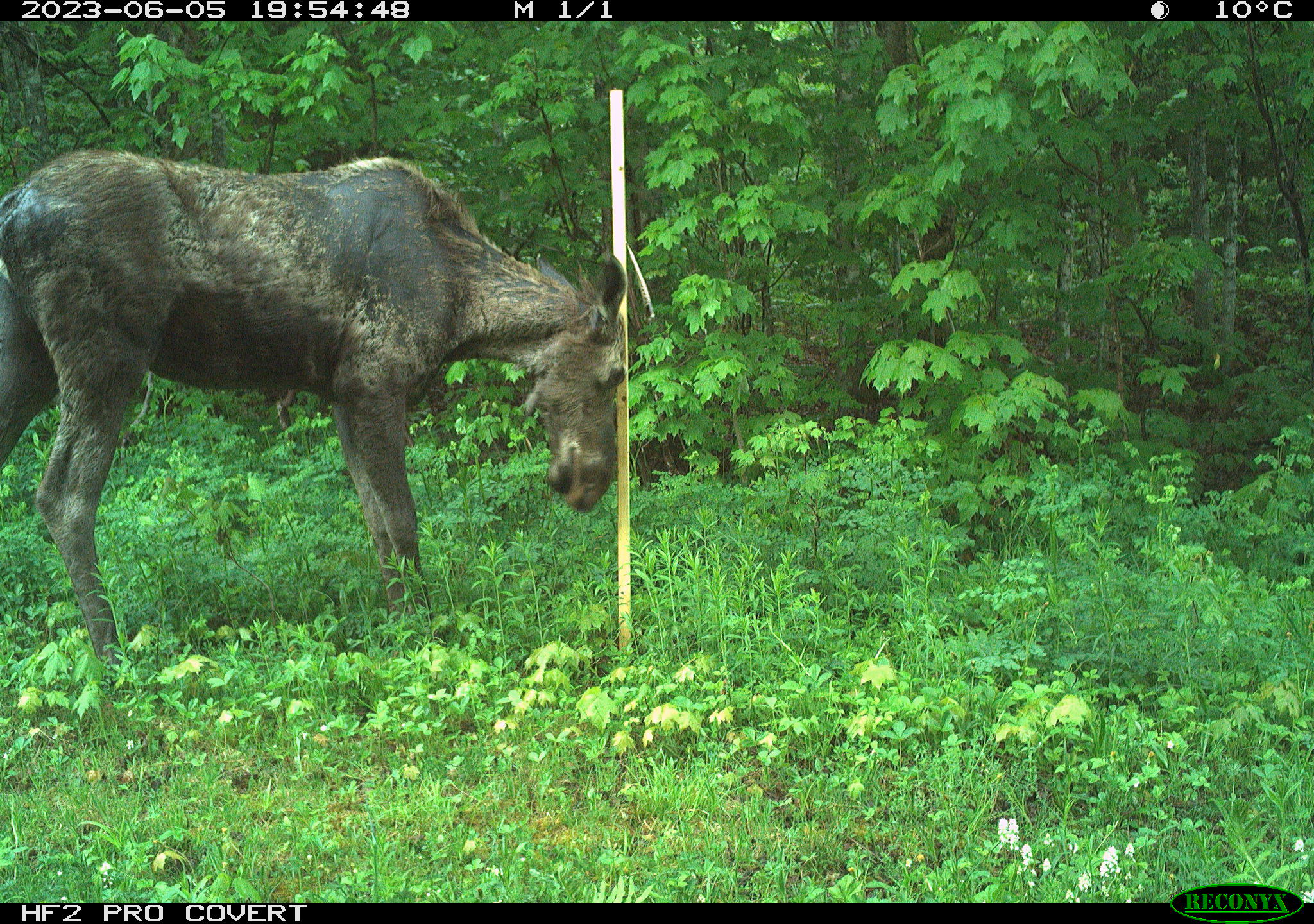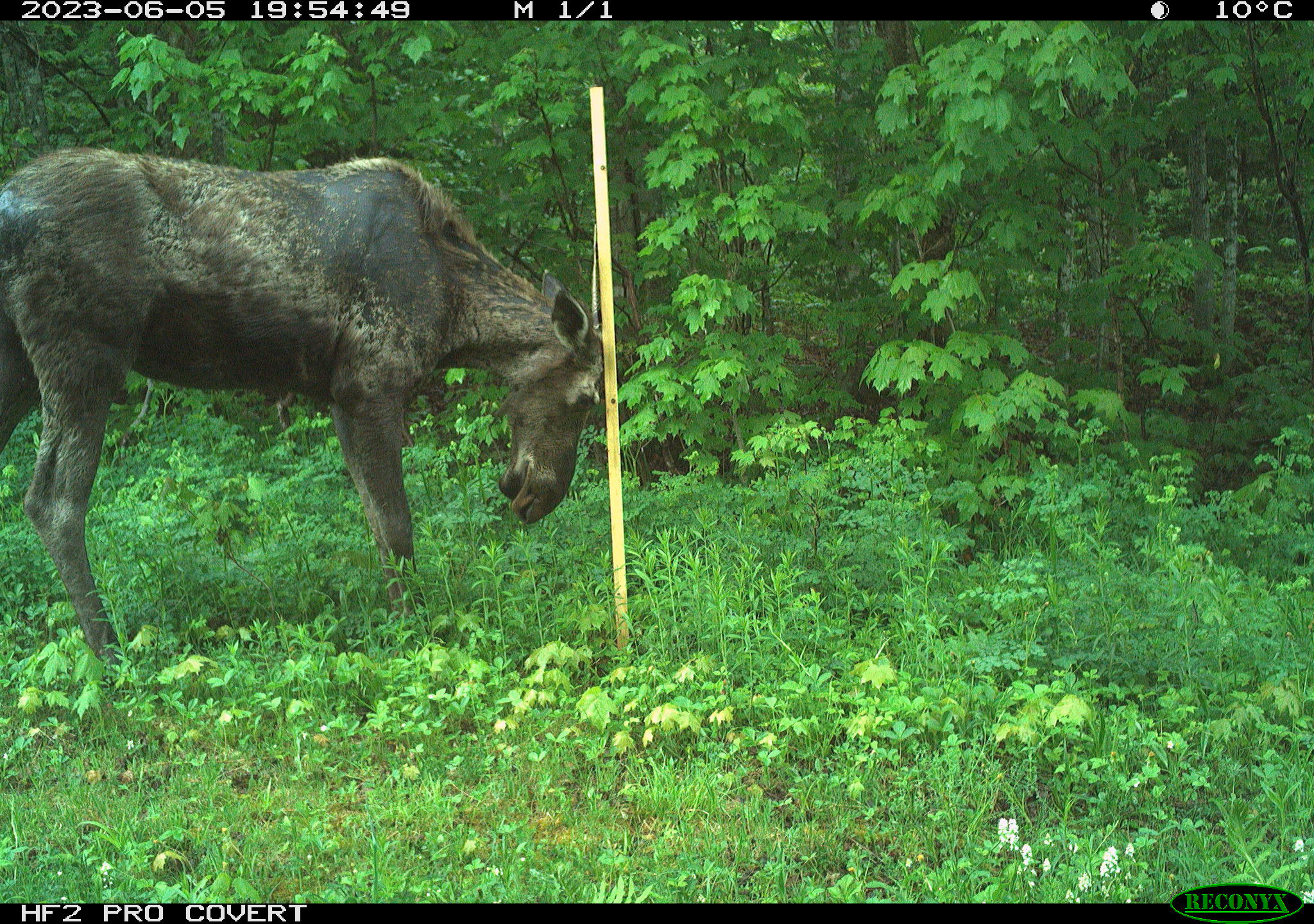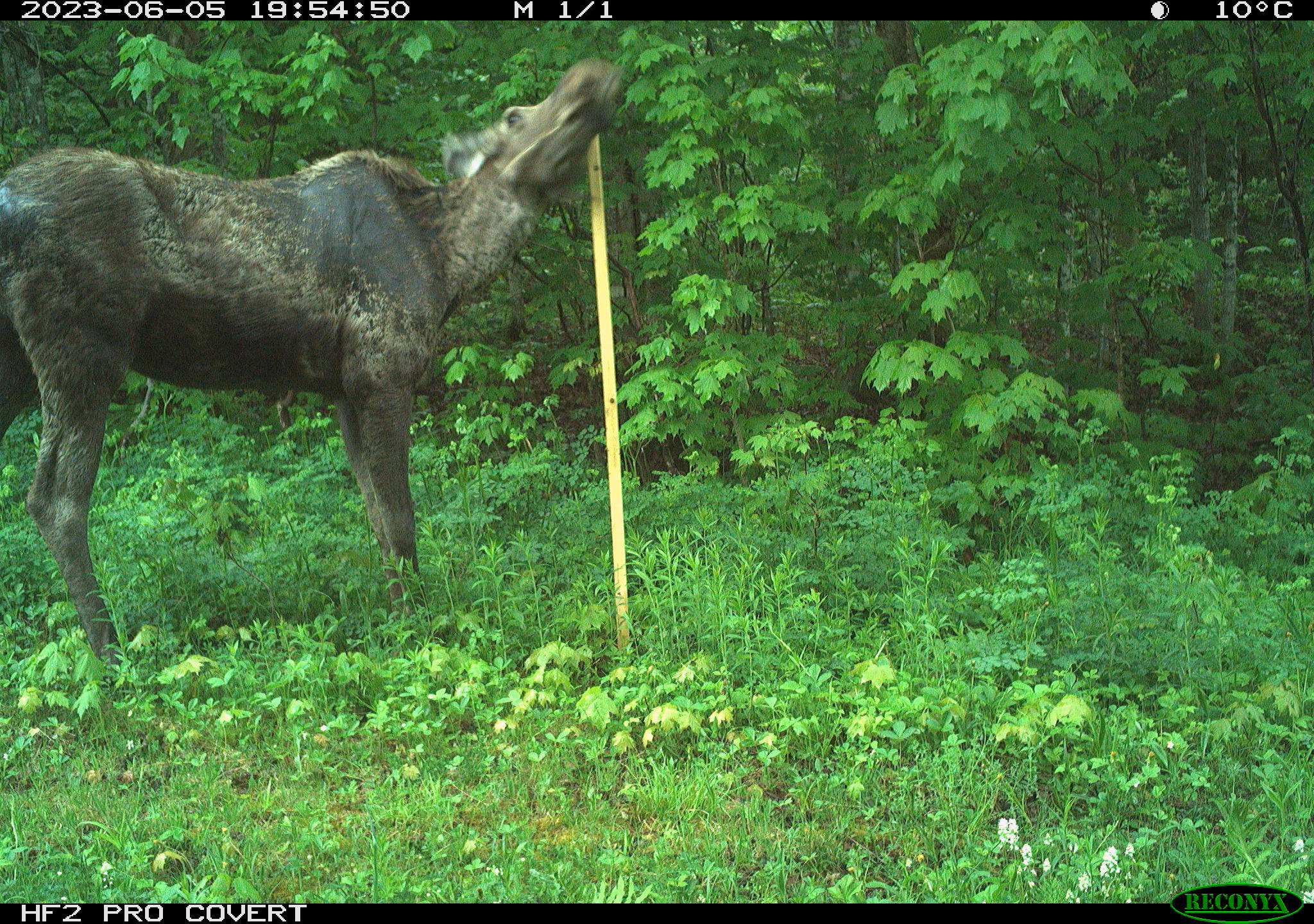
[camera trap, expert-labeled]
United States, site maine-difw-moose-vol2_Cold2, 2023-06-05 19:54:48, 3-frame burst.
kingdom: Animalia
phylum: Chordata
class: Mammalia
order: Artiodactyla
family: Cervidae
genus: Alces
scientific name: Alces alces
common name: moose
Moose (Alces alces).